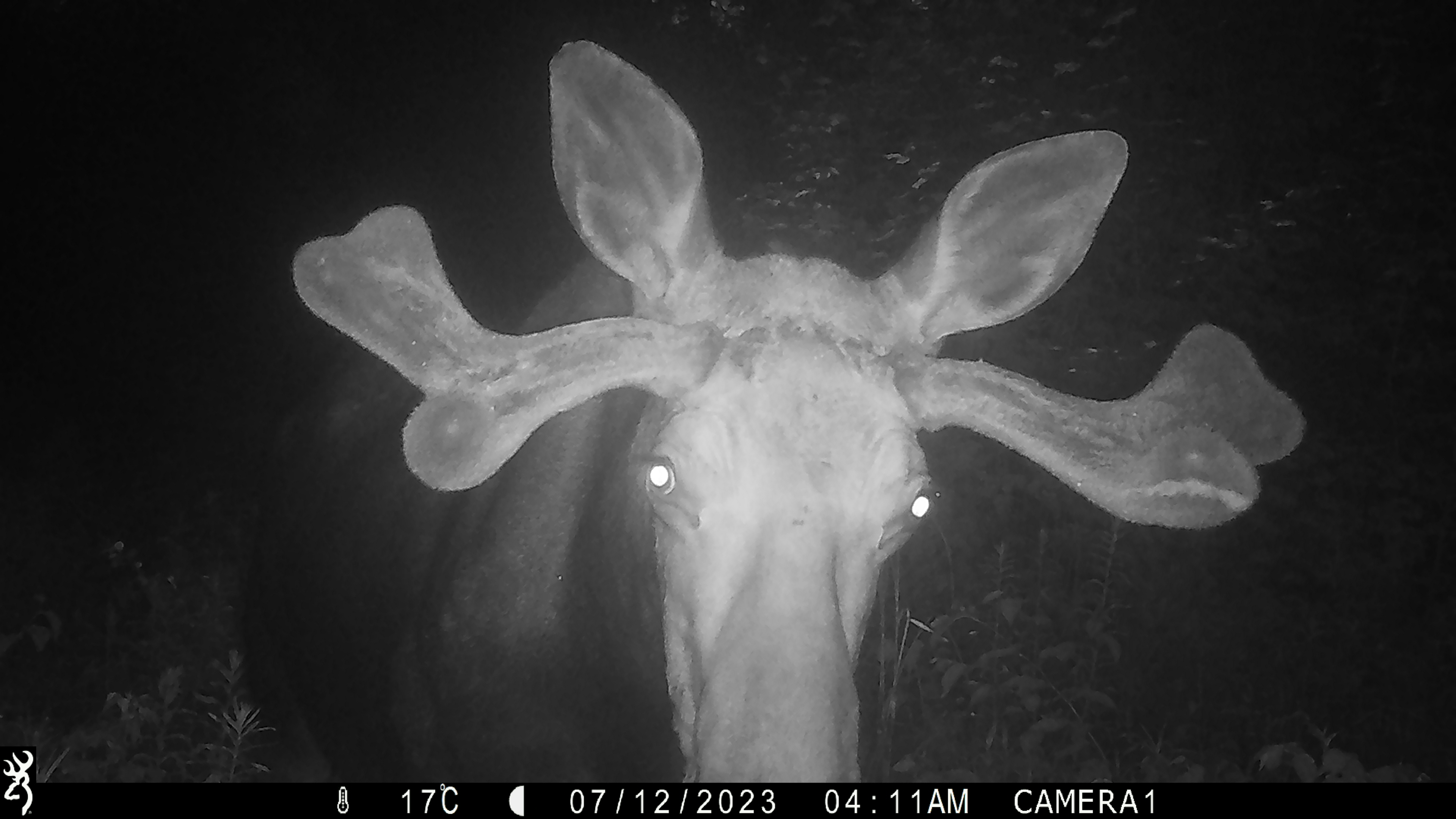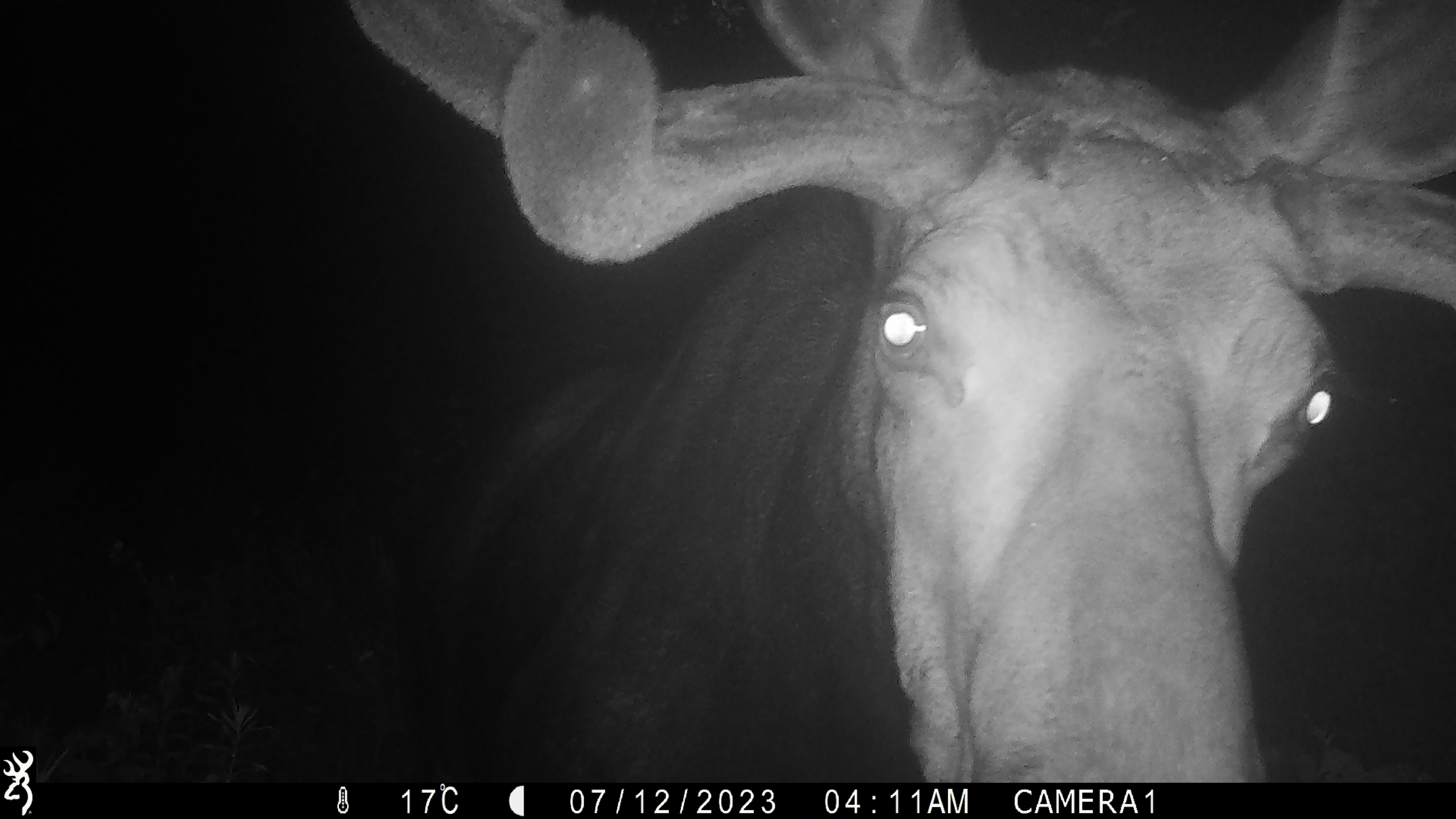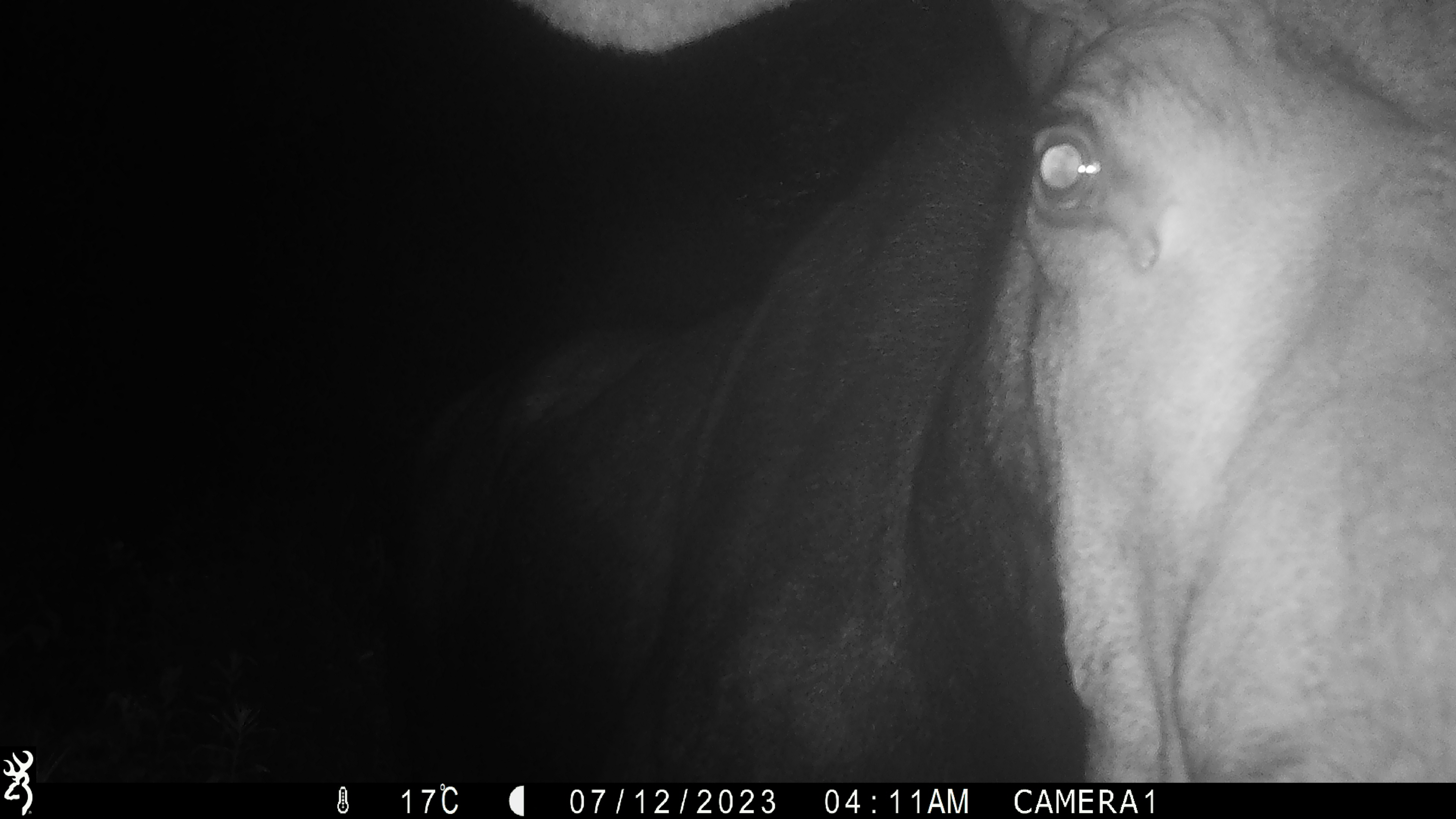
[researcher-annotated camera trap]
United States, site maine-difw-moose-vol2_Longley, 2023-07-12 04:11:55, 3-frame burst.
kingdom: Animalia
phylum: Chordata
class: Mammalia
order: Artiodactyla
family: Cervidae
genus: Alces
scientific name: Alces alces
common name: moose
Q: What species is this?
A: Moose (Alces alces).